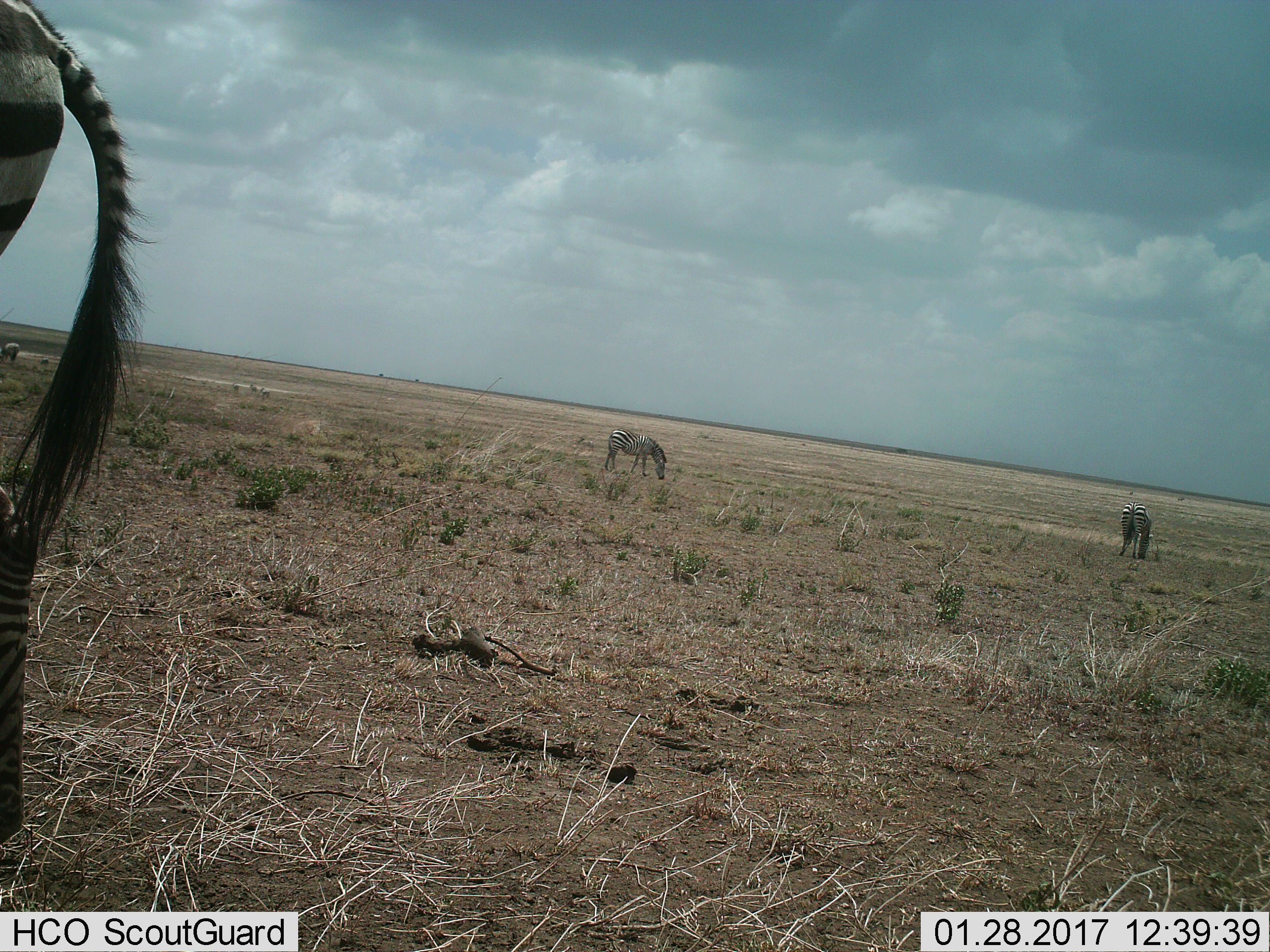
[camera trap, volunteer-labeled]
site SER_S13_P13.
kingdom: Animalia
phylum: Chordata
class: Mammalia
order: Perissodactyla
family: Equidae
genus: Equus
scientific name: Equus quagga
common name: plains zebra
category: zebraplains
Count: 3.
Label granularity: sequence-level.